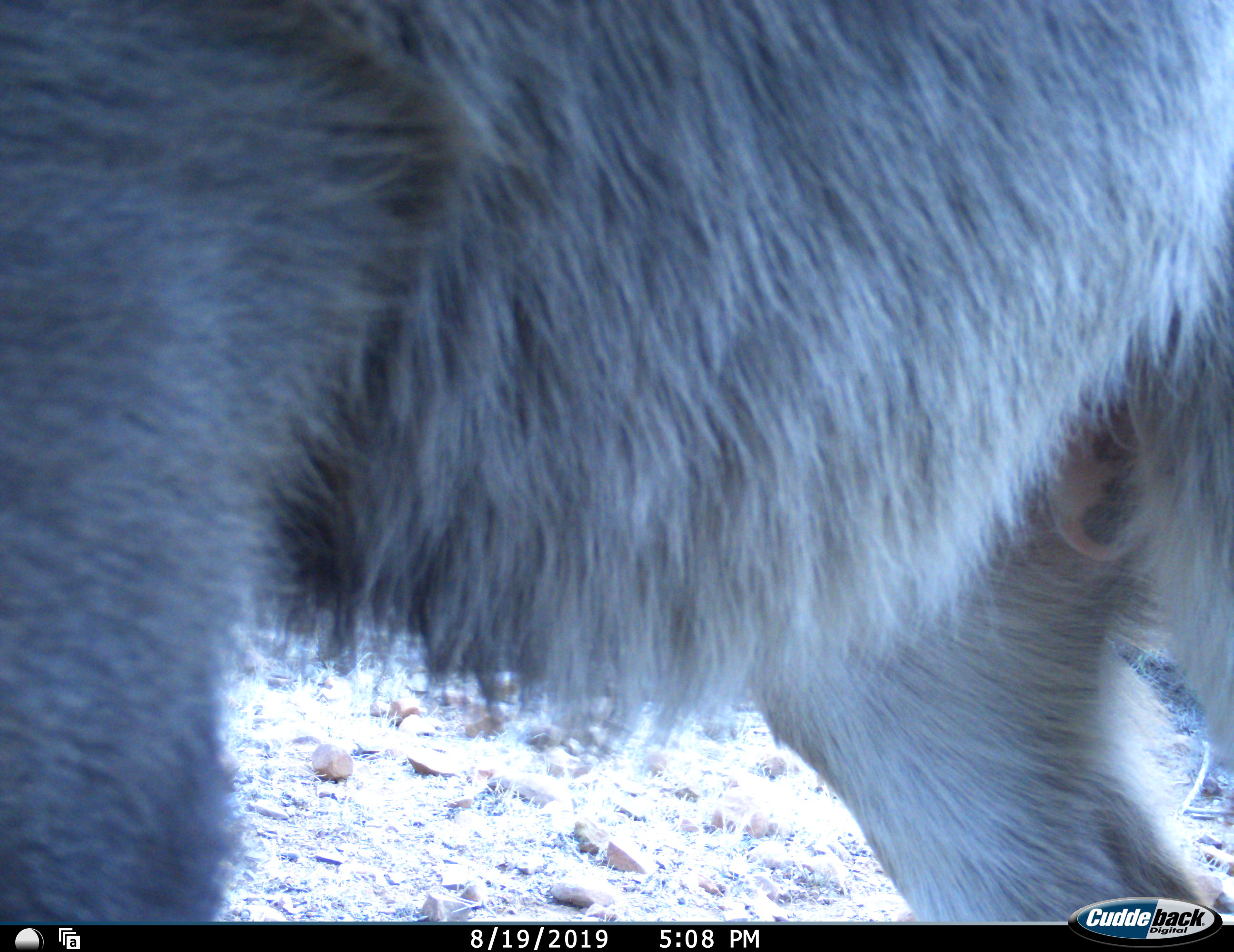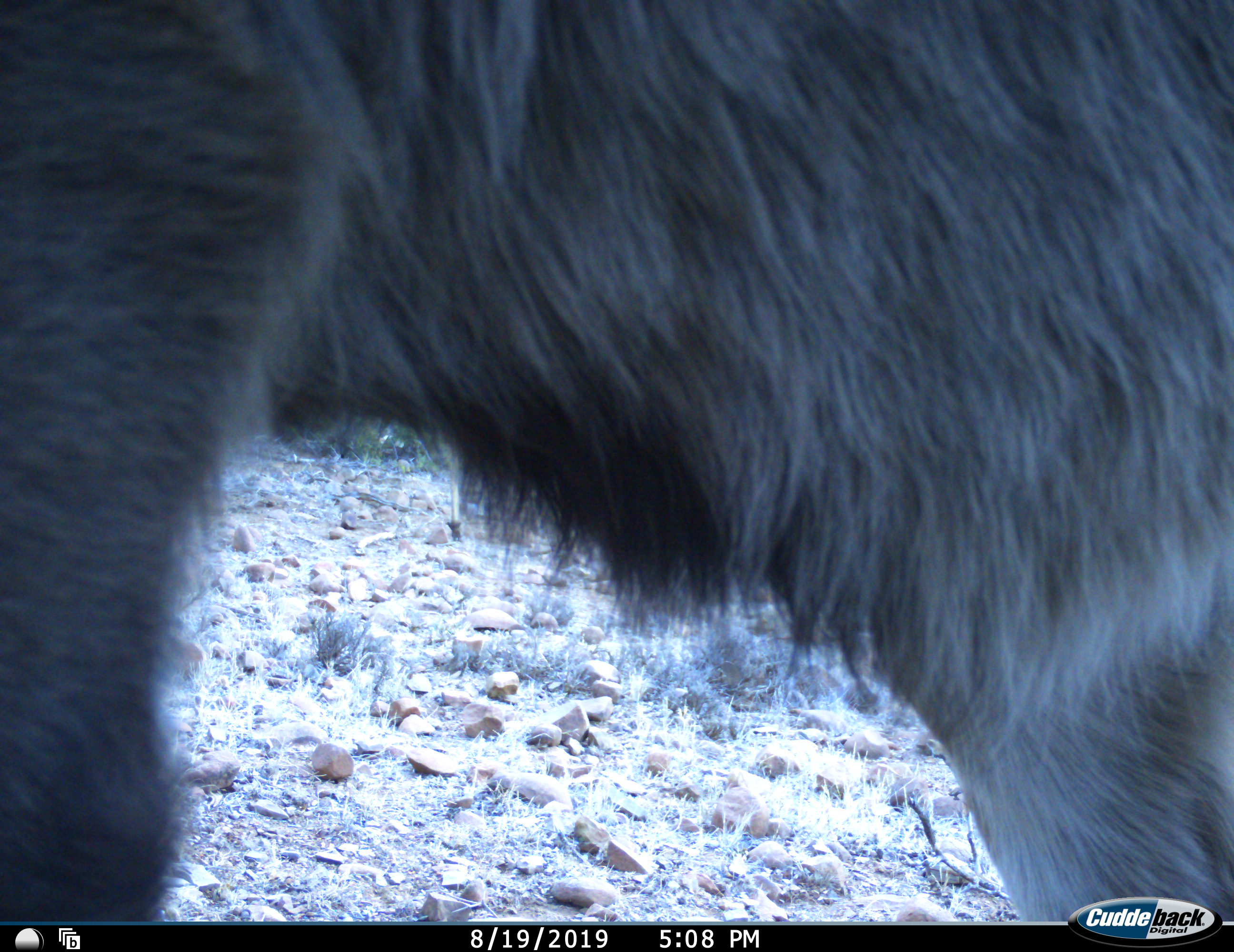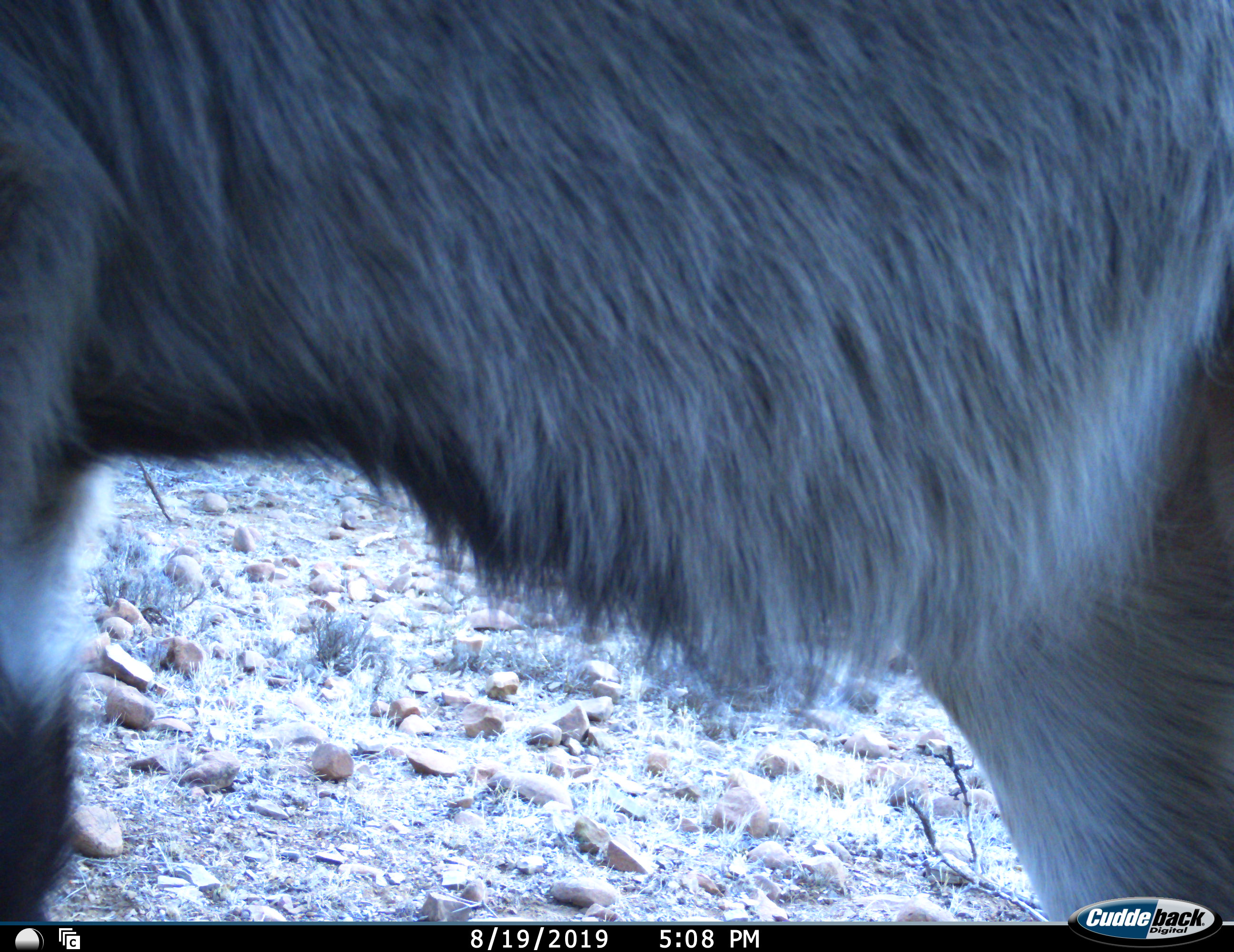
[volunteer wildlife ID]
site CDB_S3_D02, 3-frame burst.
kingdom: Animalia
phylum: Chordata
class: Mammalia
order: Primates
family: Cercopithecidae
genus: Papio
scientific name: Papio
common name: baboon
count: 1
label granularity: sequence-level